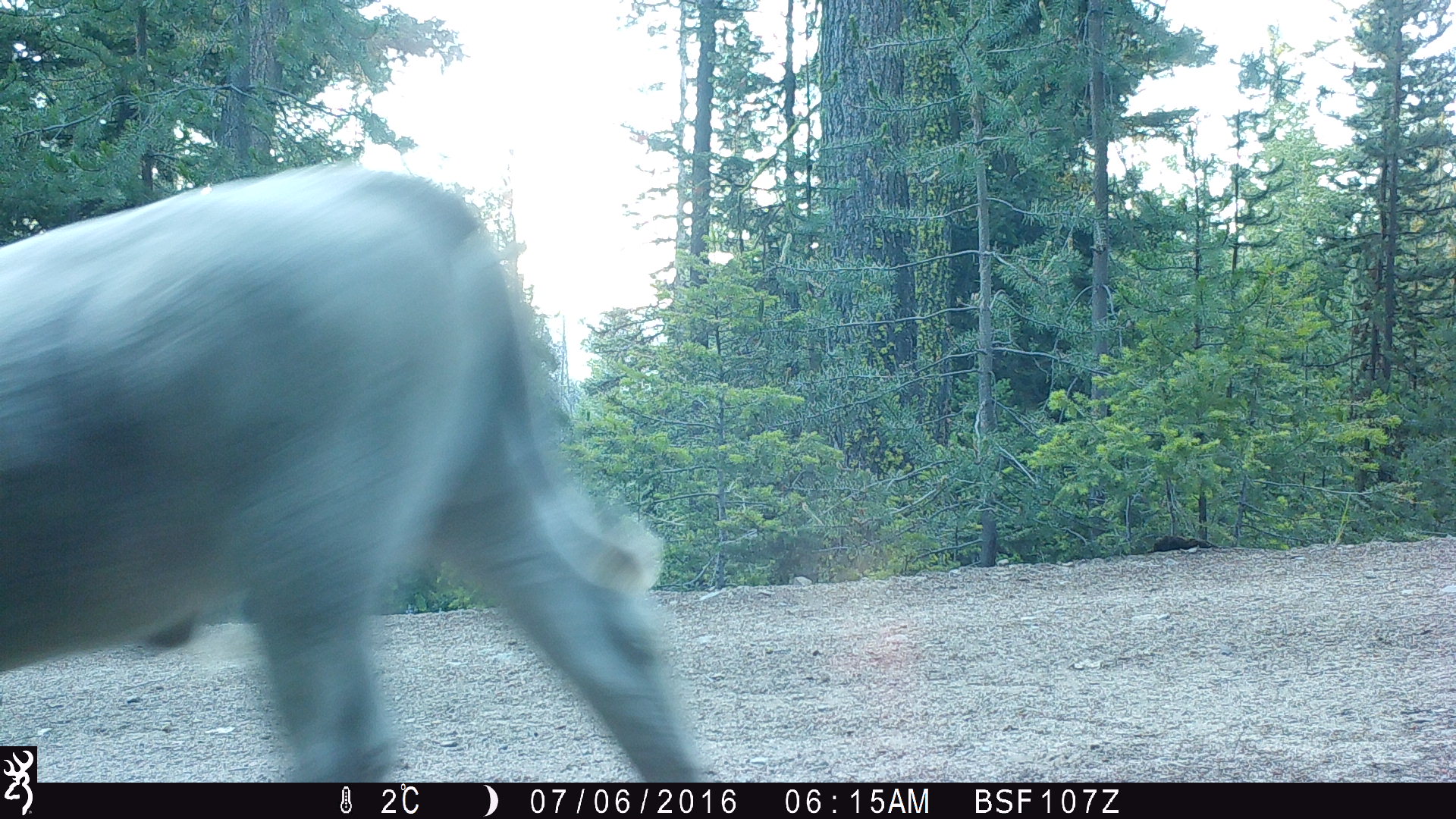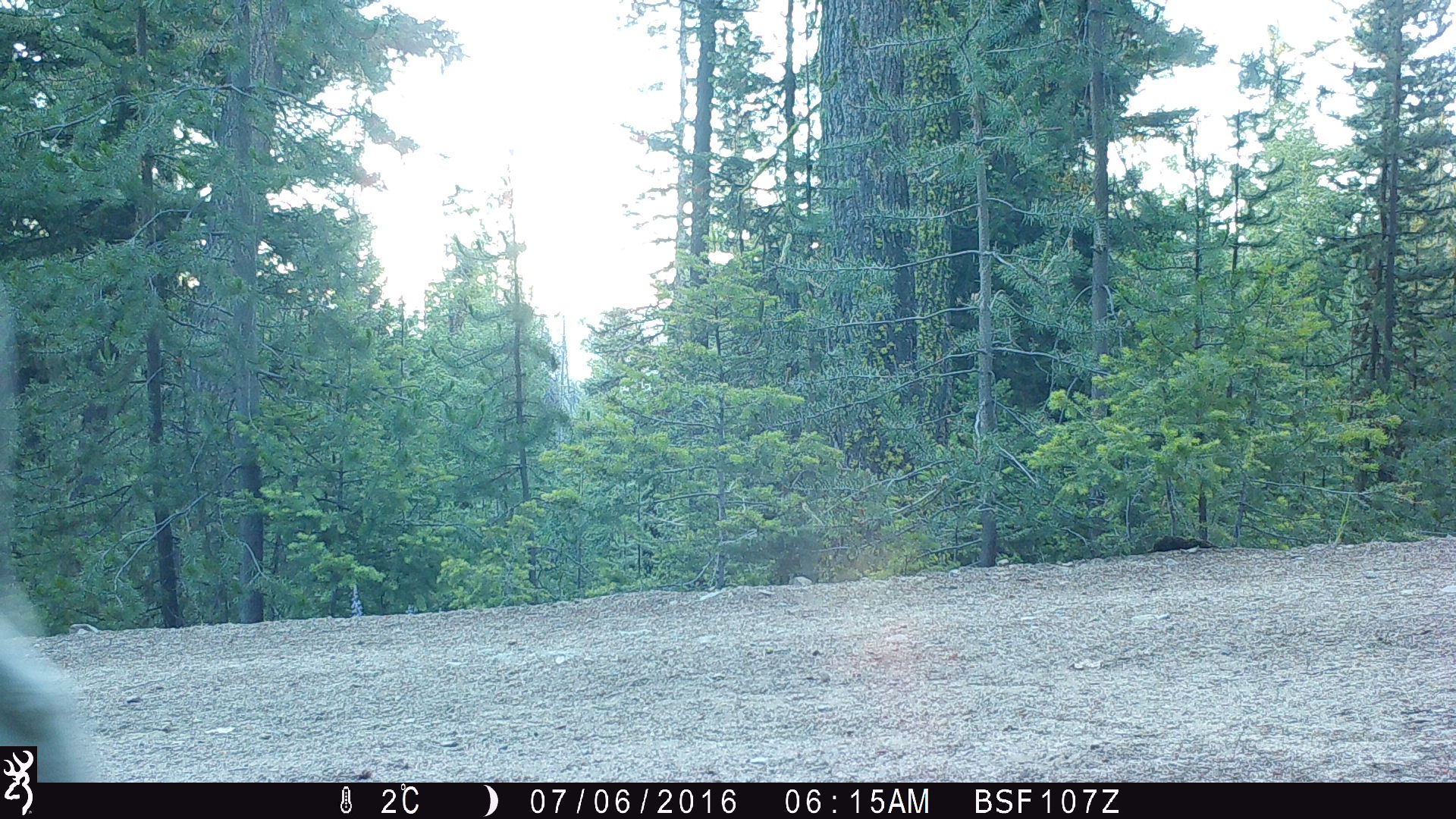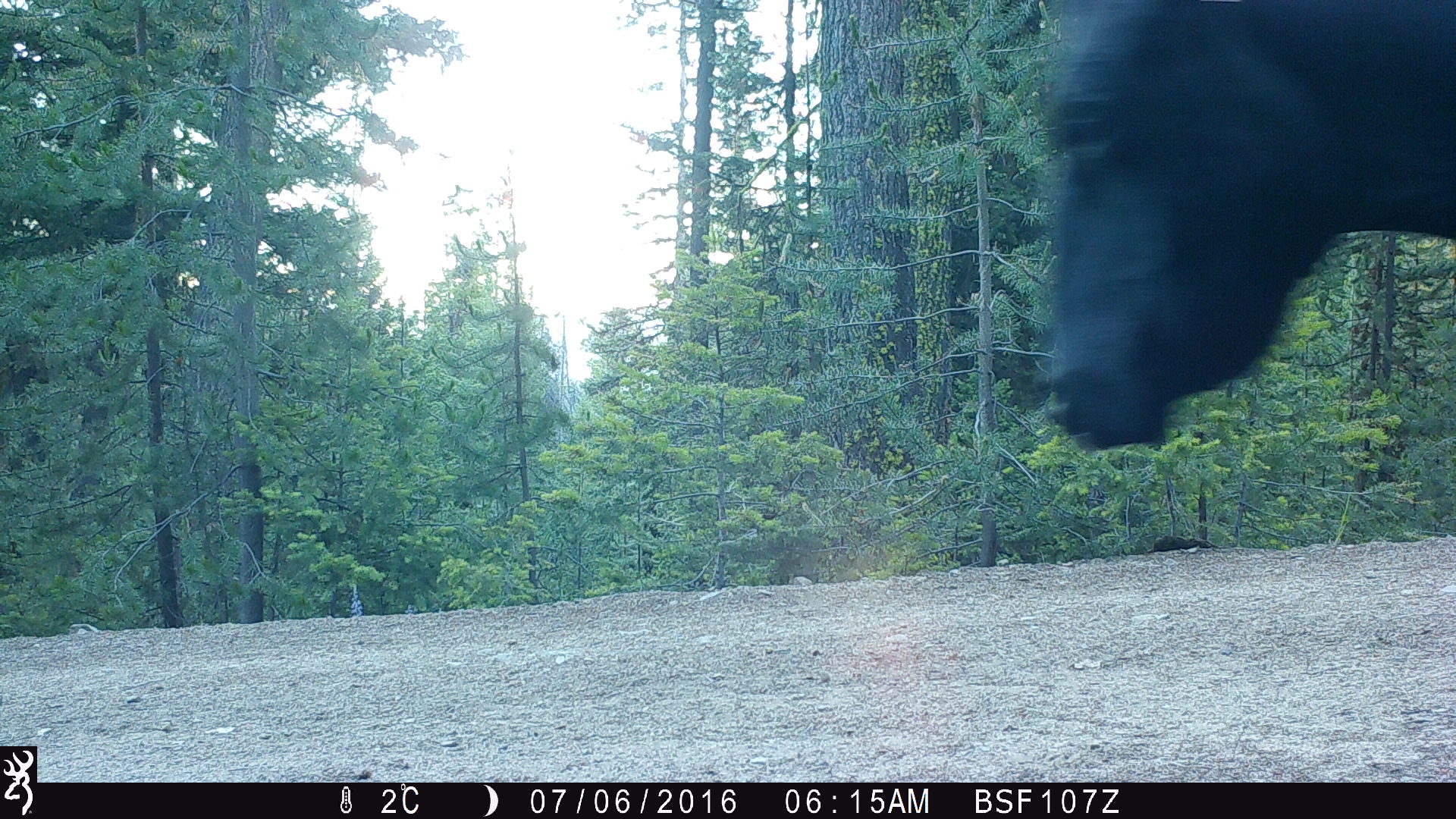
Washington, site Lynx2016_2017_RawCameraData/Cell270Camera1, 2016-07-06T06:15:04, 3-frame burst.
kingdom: Animalia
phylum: Chordata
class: Mammalia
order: Artiodactyla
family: Bovidae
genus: Bos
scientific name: Bos taurus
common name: domestic cattle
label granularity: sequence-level